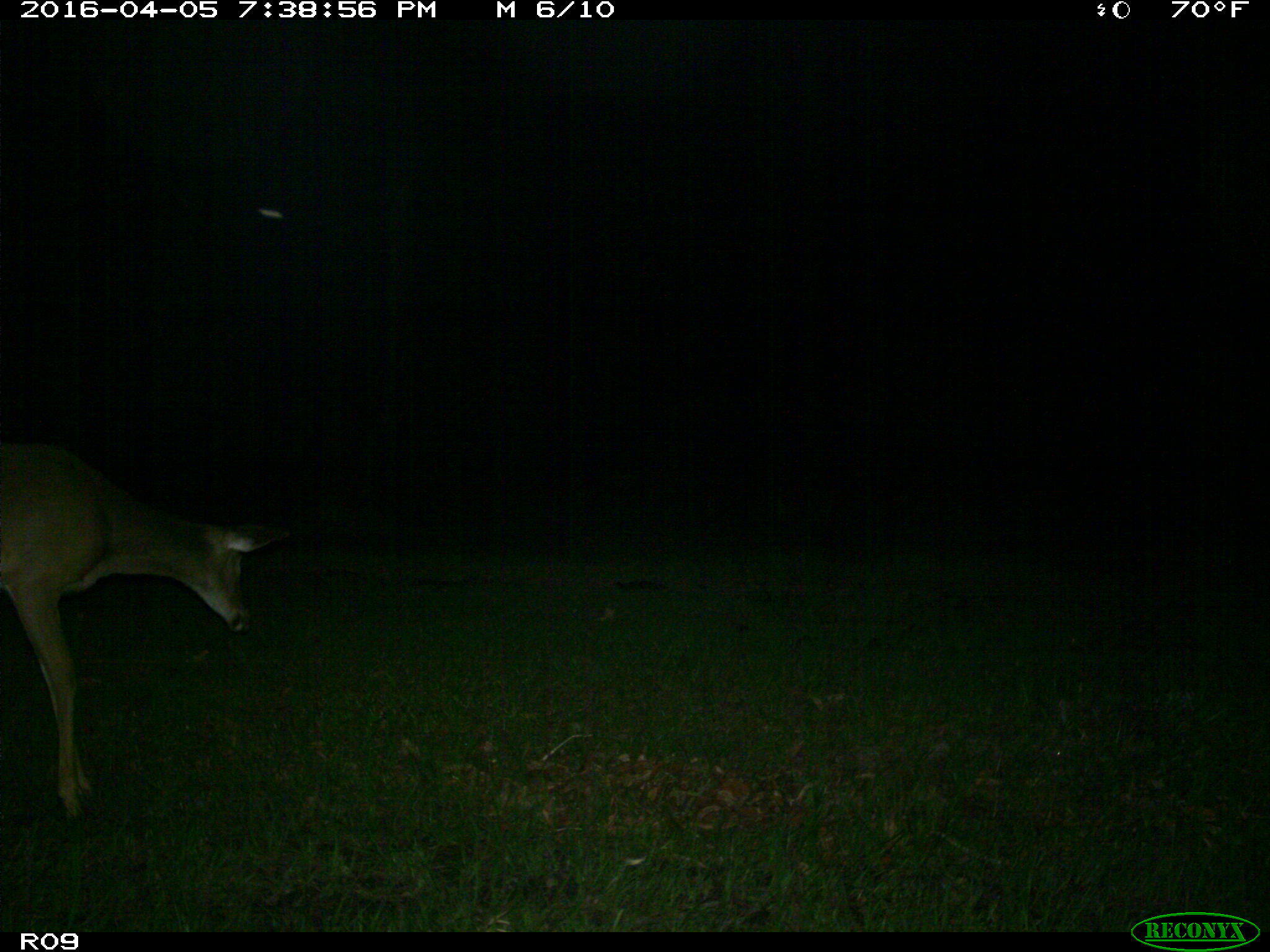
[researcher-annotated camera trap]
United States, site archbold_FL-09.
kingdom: Animalia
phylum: Chordata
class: Mammalia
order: Artiodactyla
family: Cervidae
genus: Odocoileus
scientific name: Odocoileus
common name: deer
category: unidentified deer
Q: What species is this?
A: Unidentified deer (deer) (Odocoileus).